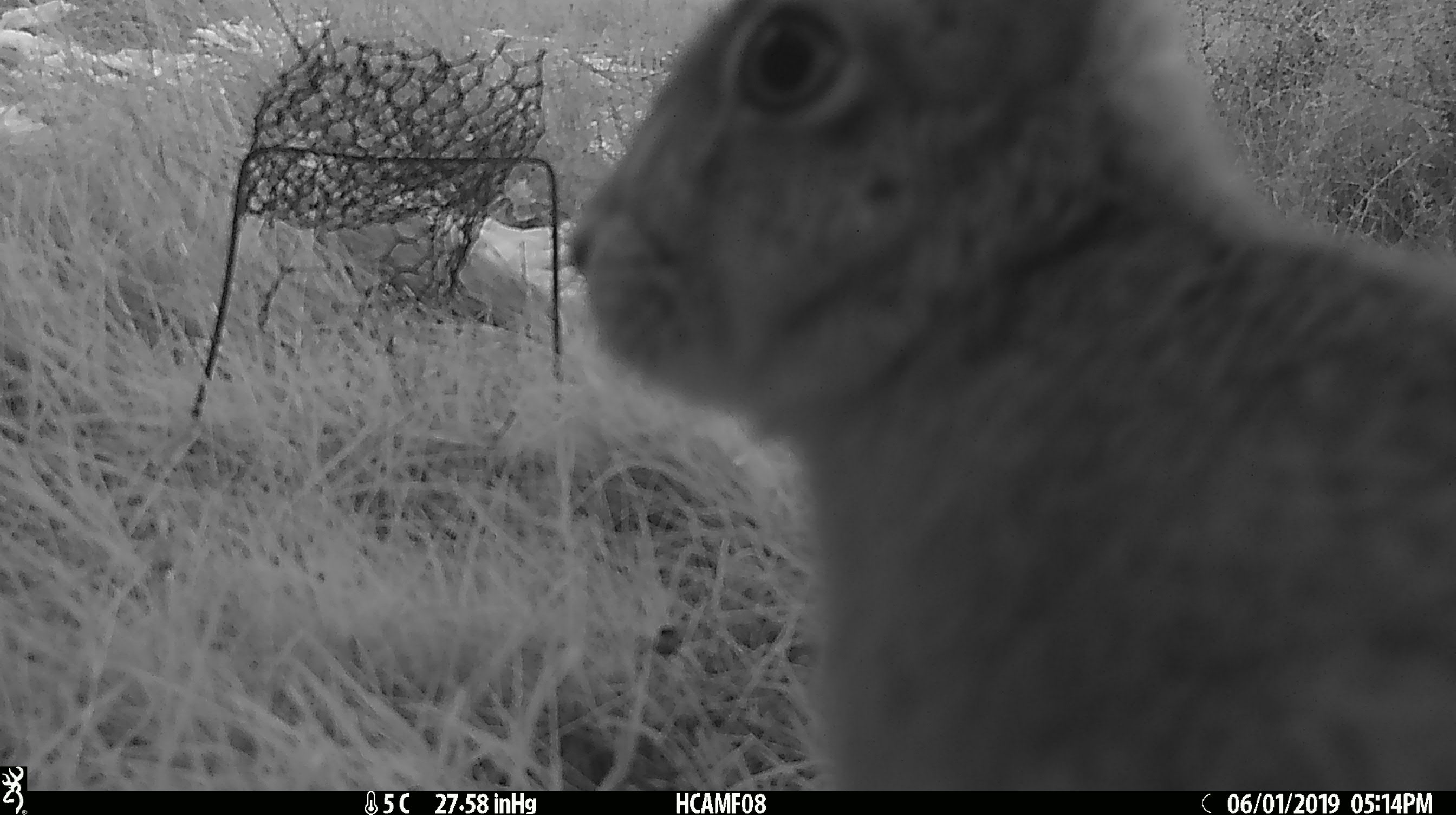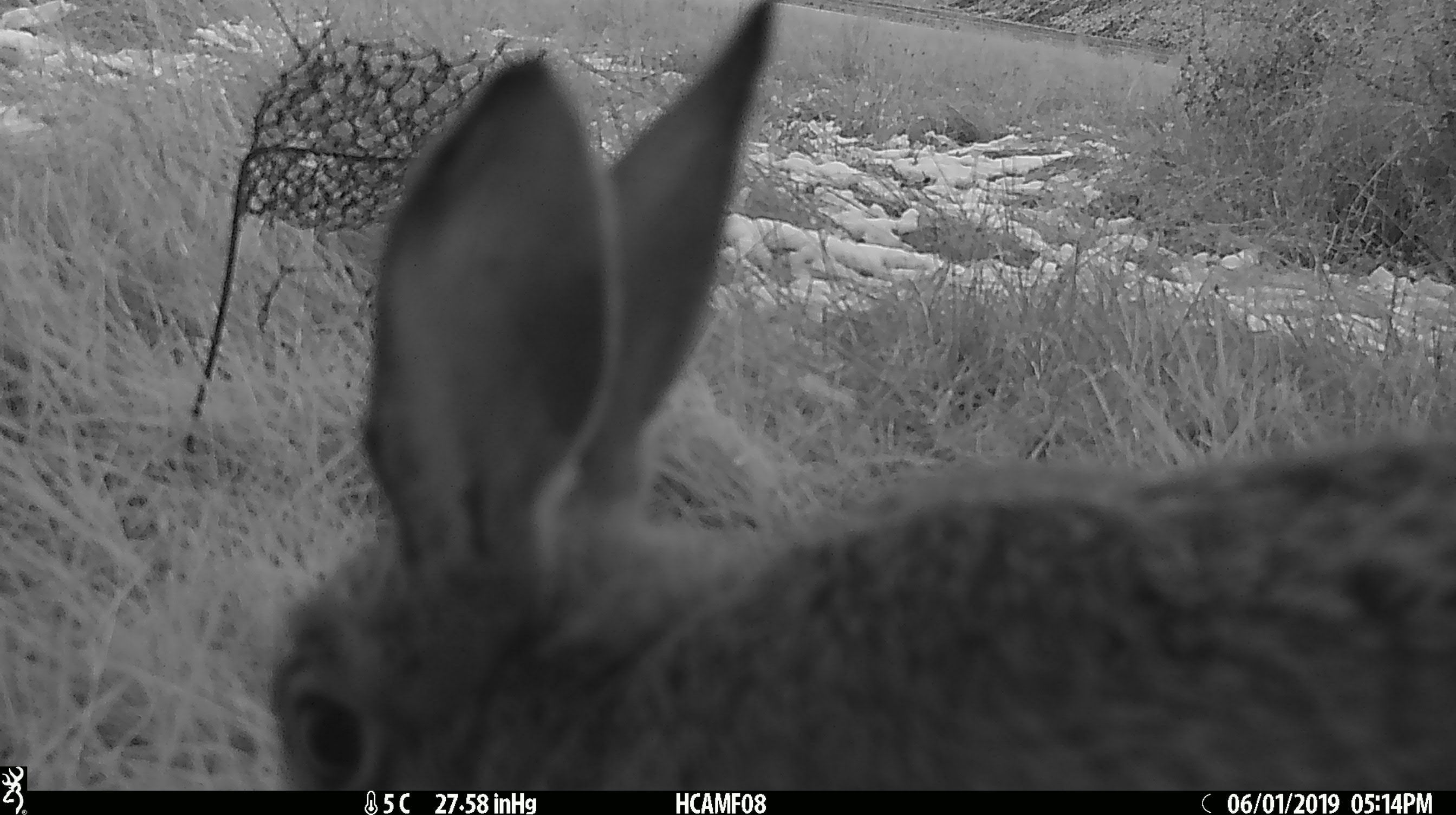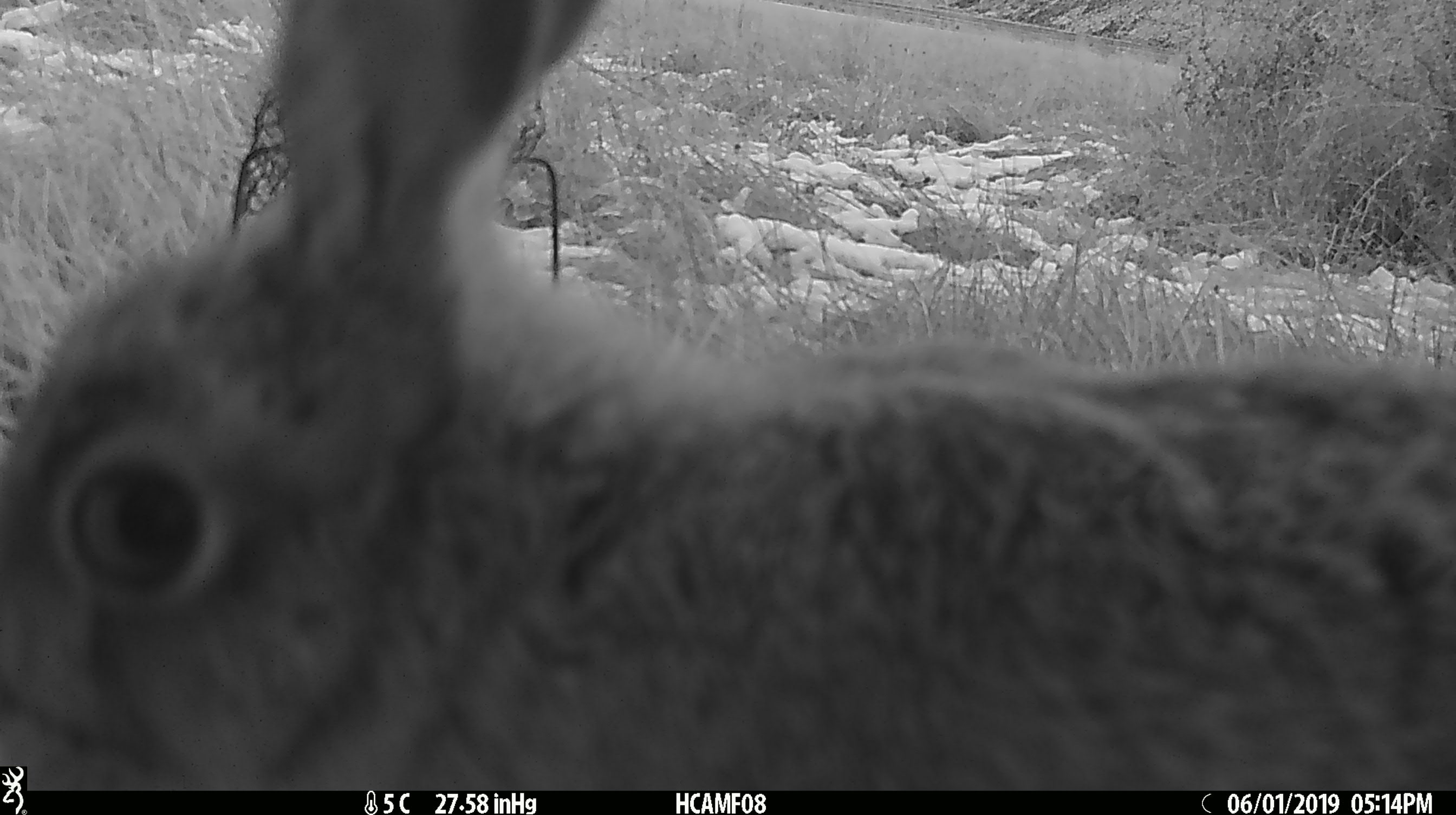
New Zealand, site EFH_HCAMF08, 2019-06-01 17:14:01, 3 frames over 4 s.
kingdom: Animalia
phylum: Chordata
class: Mammalia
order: Lagomorpha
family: Leporidae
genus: Lepus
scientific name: Lepus europaeus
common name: brown hare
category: hare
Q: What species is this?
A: Hare (brown hare) (Lepus europaeus).